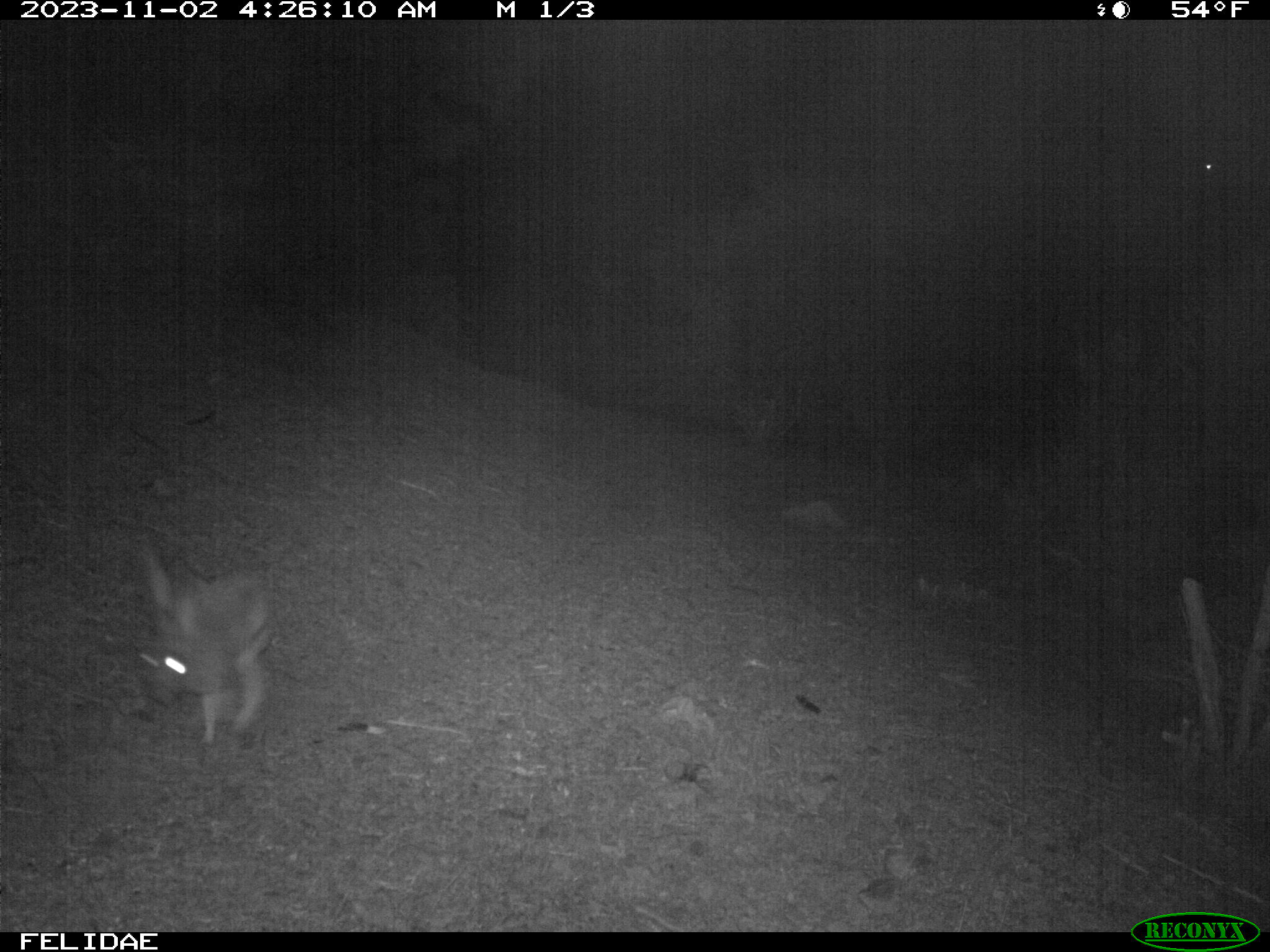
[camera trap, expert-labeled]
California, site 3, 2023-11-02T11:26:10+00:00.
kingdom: Animalia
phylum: Chordata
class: Mammalia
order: Lagomorpha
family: Leporidae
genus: Lepus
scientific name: Lepus californicus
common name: black-tailed jackrabbit